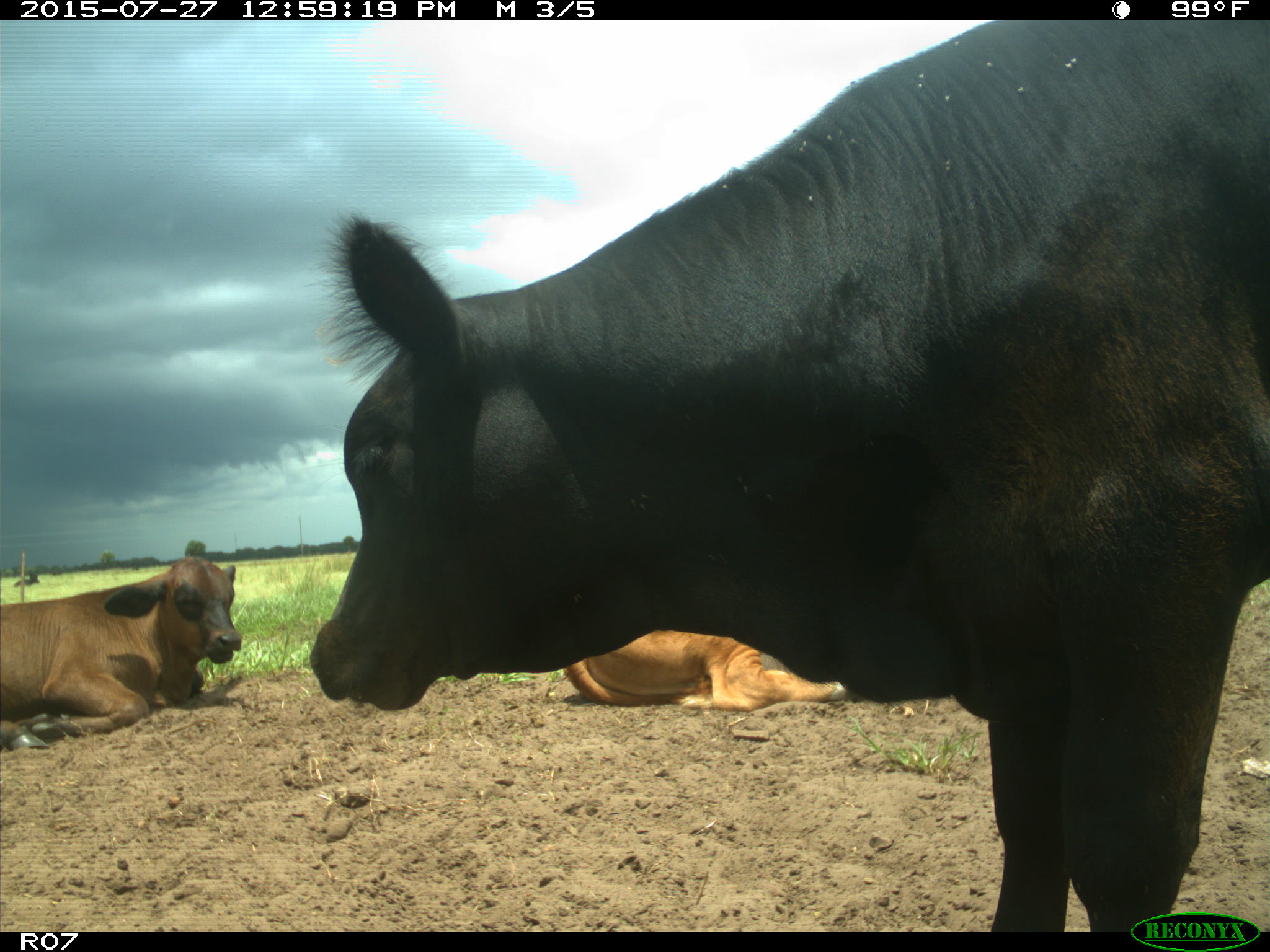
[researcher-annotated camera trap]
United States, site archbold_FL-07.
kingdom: Animalia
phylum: Chordata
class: Mammalia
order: Artiodactyla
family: Bovidae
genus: Bos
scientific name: Bos taurus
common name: domestic cow